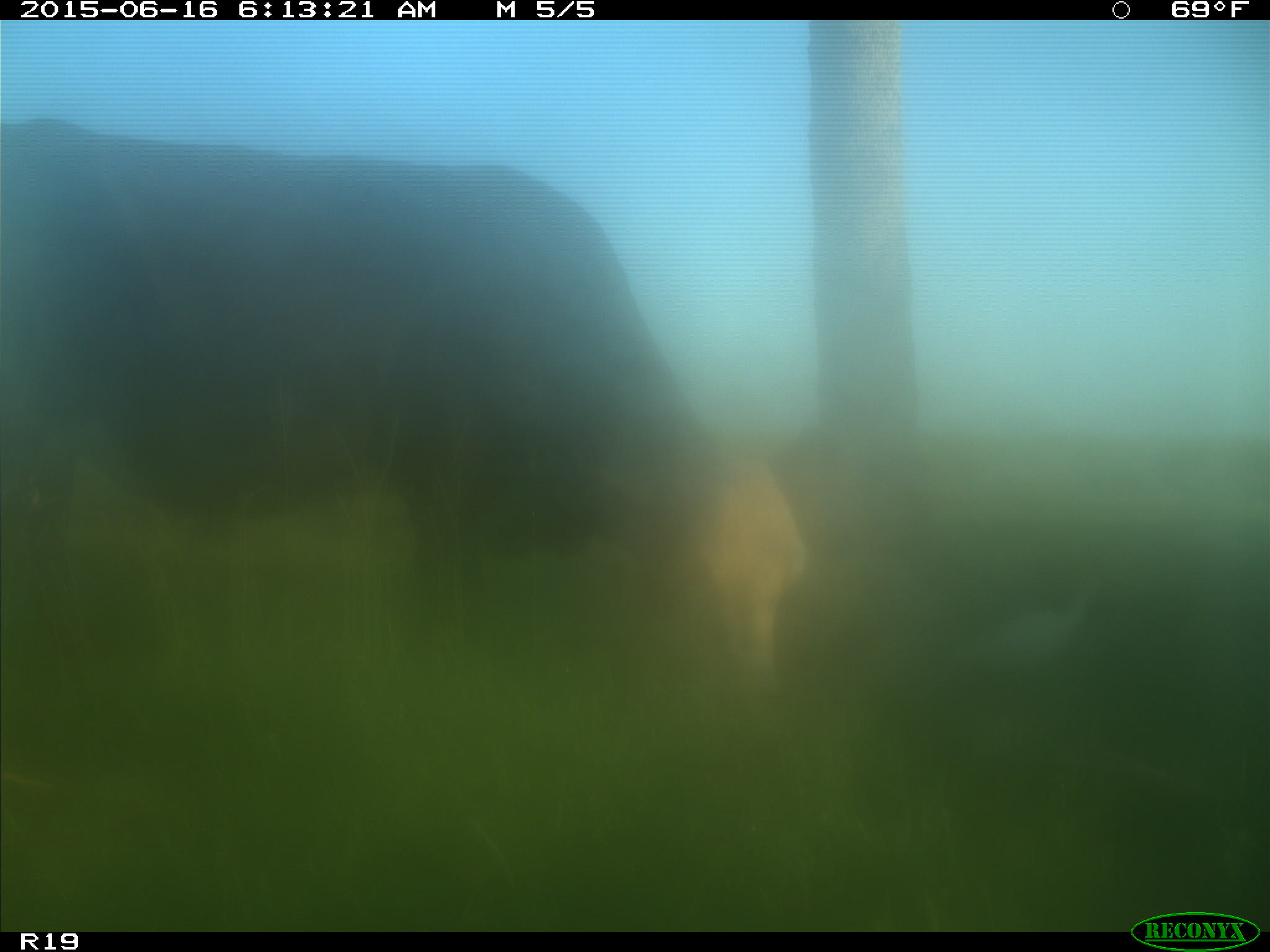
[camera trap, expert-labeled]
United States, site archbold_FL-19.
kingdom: Animalia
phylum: Chordata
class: Mammalia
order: Artiodactyla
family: Bovidae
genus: Bos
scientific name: Bos taurus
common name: domestic cow